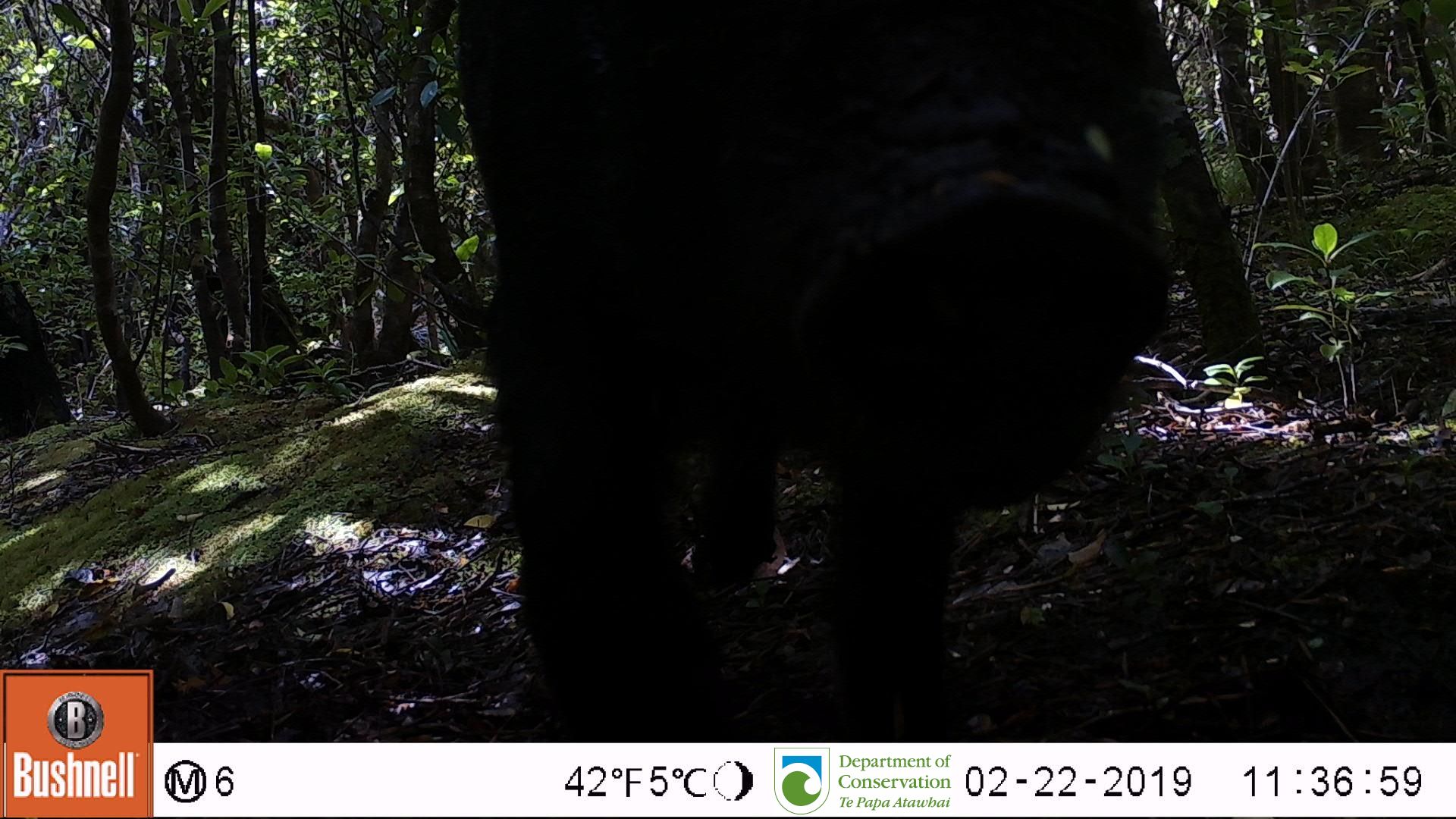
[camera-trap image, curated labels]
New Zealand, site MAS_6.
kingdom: Animalia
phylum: Chordata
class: Mammalia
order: Artiodactyla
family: Suidae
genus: Sus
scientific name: Sus scrofa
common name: pig